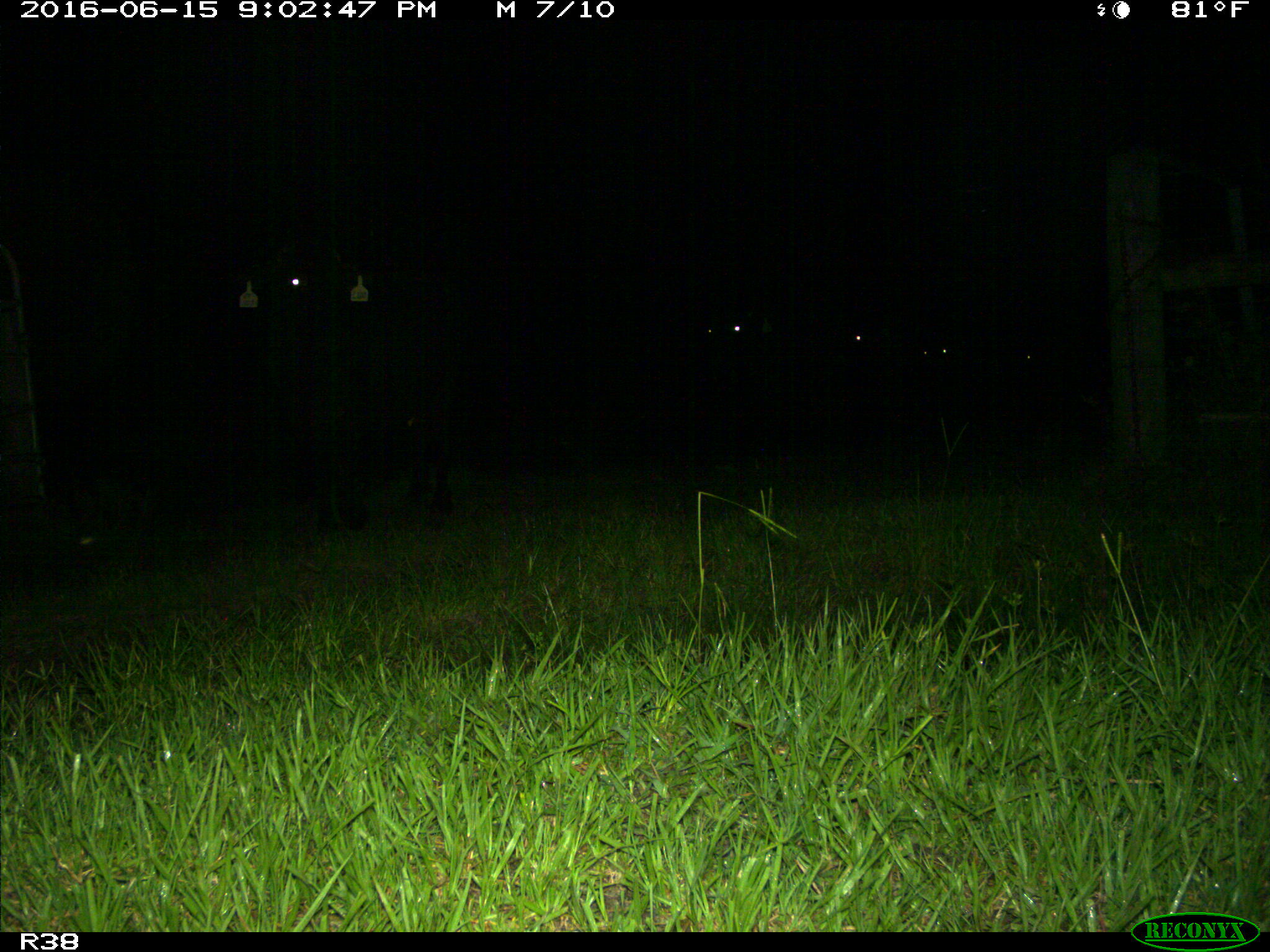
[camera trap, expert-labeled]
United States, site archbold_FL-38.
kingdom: Animalia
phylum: Chordata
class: Mammalia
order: Artiodactyla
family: Bovidae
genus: Bos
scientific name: Bos taurus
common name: domestic cow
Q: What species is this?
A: Bos taurus (domestic cow).